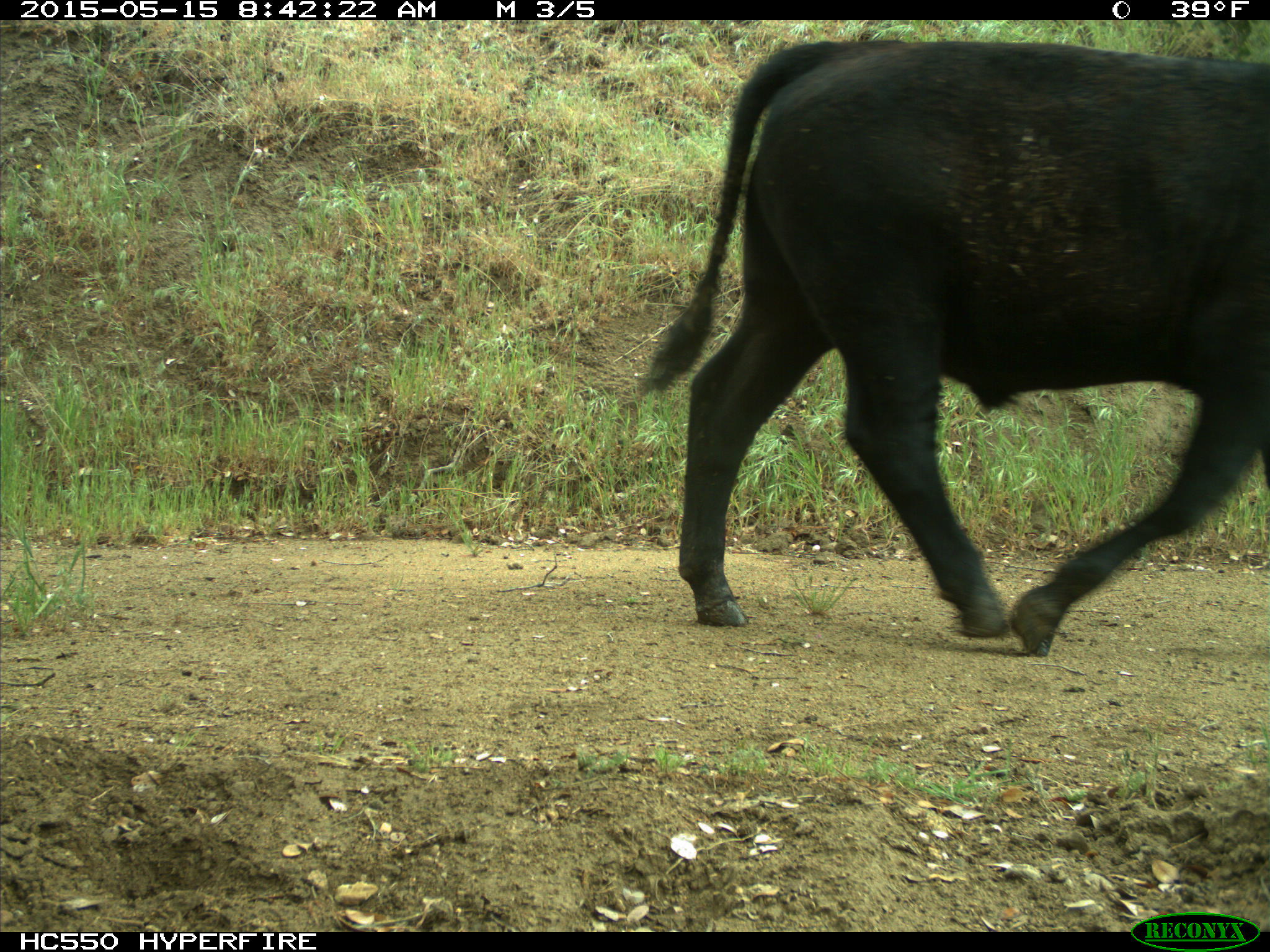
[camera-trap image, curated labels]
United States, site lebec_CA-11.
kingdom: Animalia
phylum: Chordata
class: Mammalia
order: Artiodactyla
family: Bovidae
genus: Bos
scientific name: Bos taurus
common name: domestic cow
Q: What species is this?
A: Bos taurus (domestic cow).